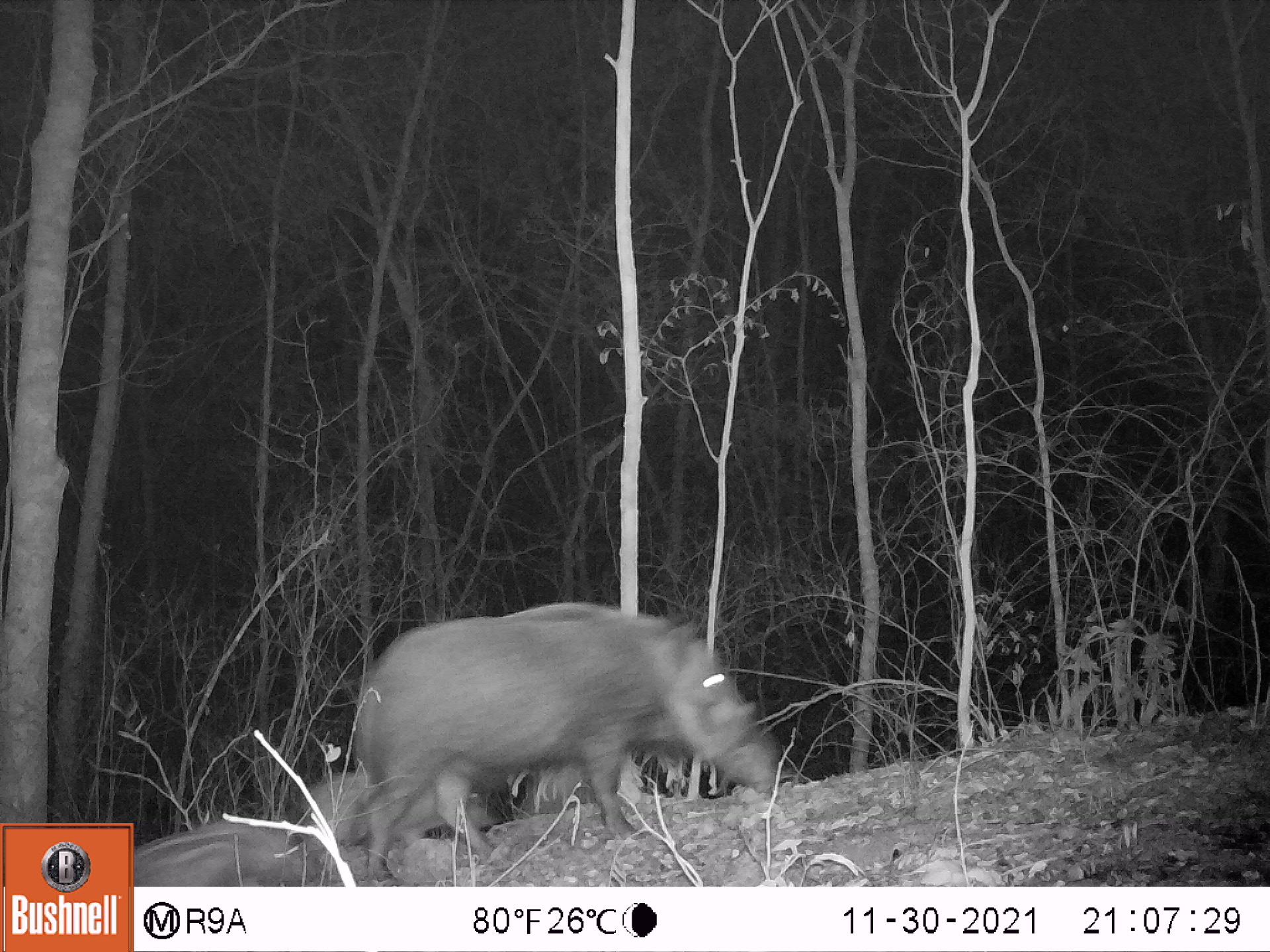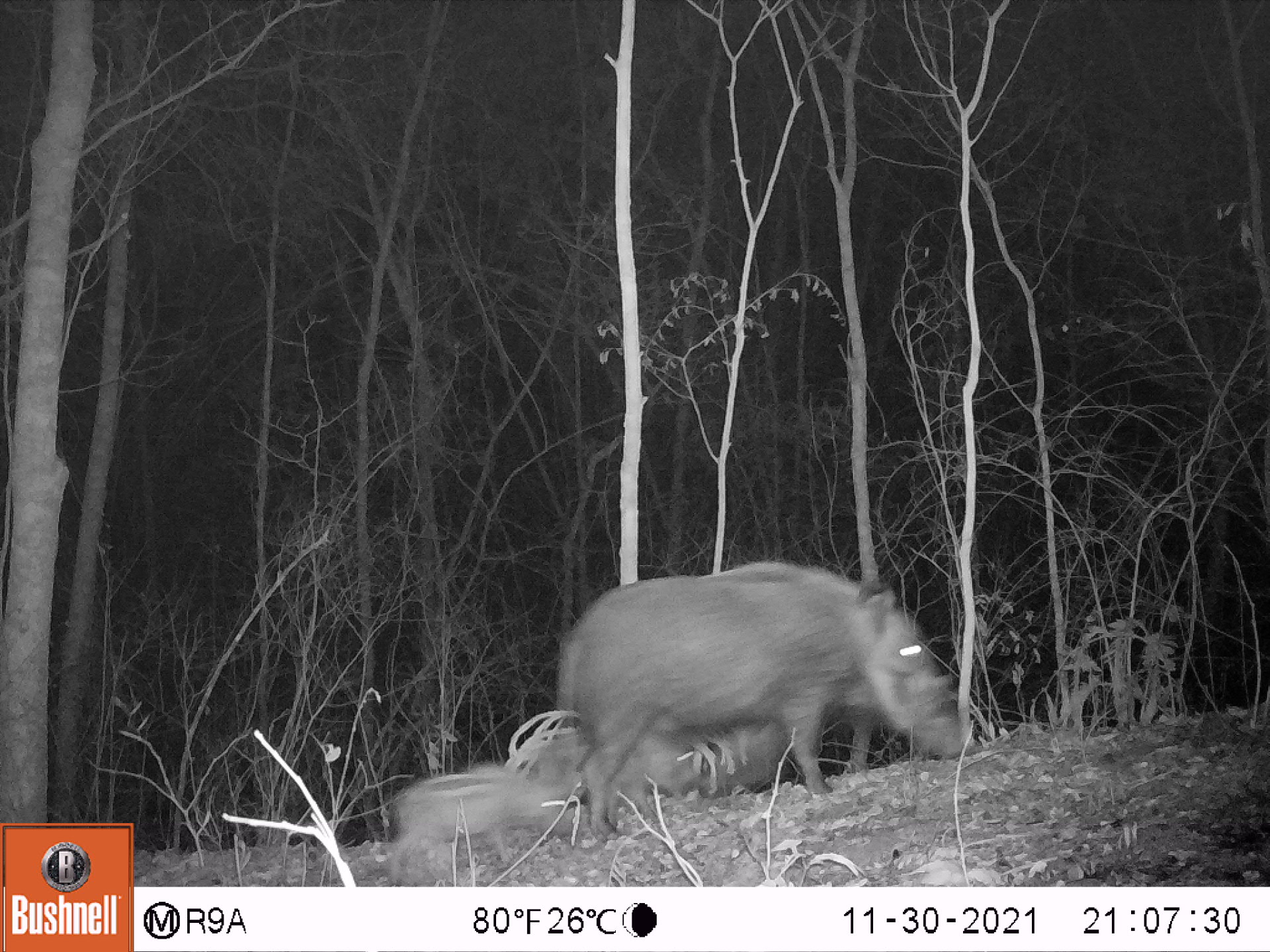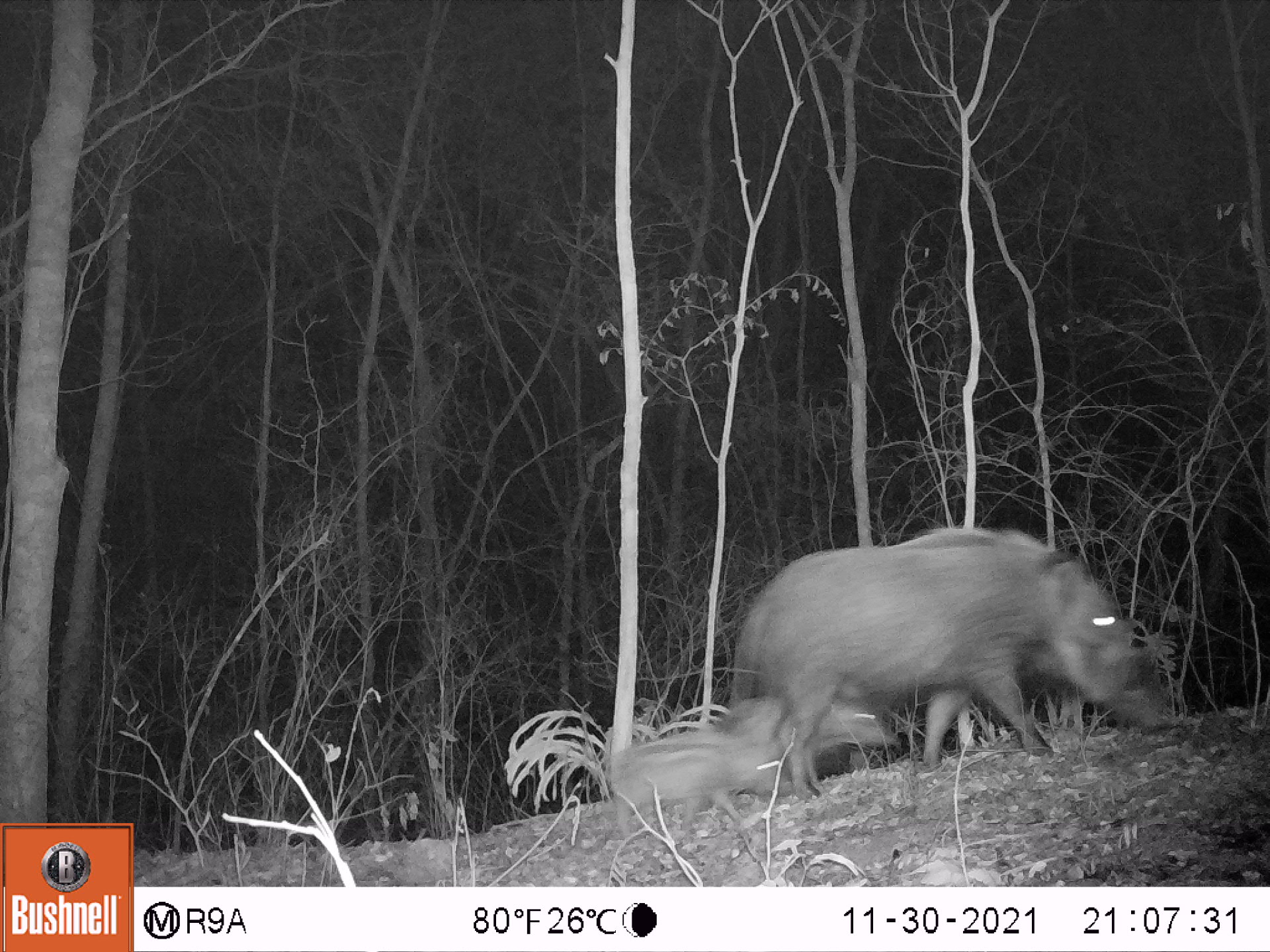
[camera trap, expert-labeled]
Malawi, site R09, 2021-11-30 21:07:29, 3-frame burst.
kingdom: Animalia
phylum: Chordata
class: Mammalia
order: Artiodactyla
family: Suidae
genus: Potamochoerus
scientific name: Potamochoerus larvatus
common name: bushpig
Bushpig (Potamochoerus larvatus), count 3.